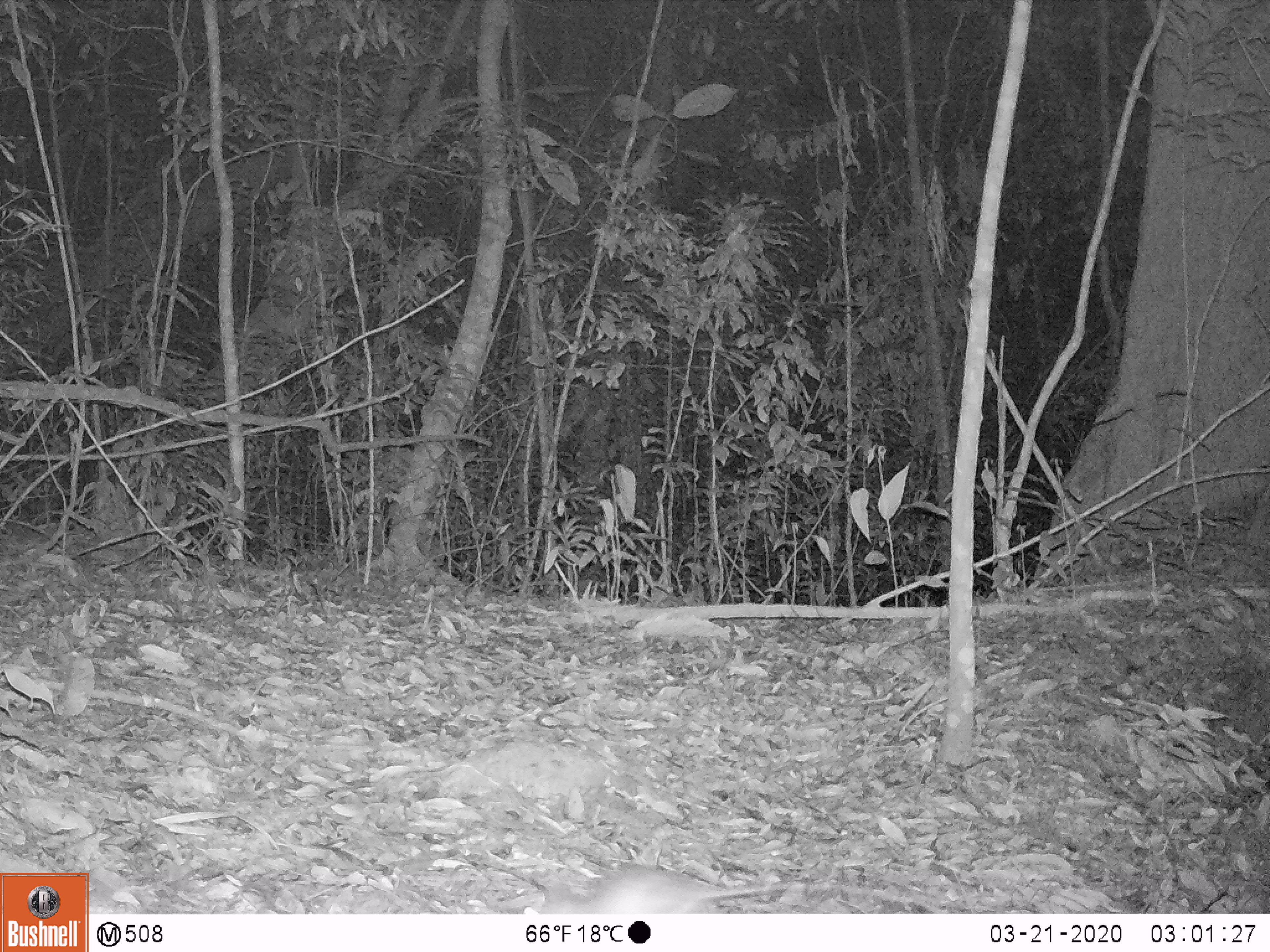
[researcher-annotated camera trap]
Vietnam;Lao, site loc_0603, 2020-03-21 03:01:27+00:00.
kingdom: Animalia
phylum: Chordata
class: Mammalia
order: Rodentia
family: Muridae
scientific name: Muridae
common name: old-world mice and rats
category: unidentified murid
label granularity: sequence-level